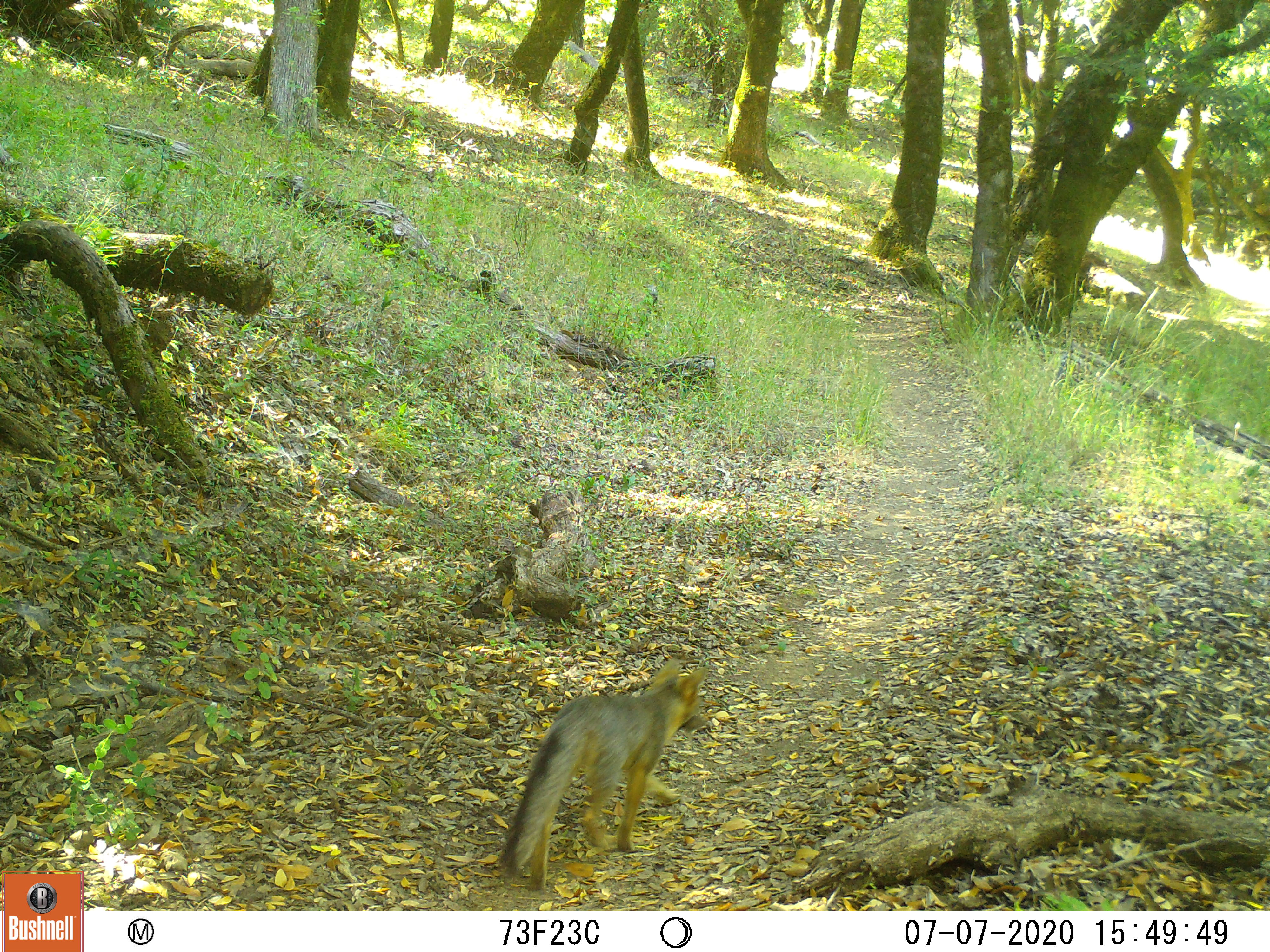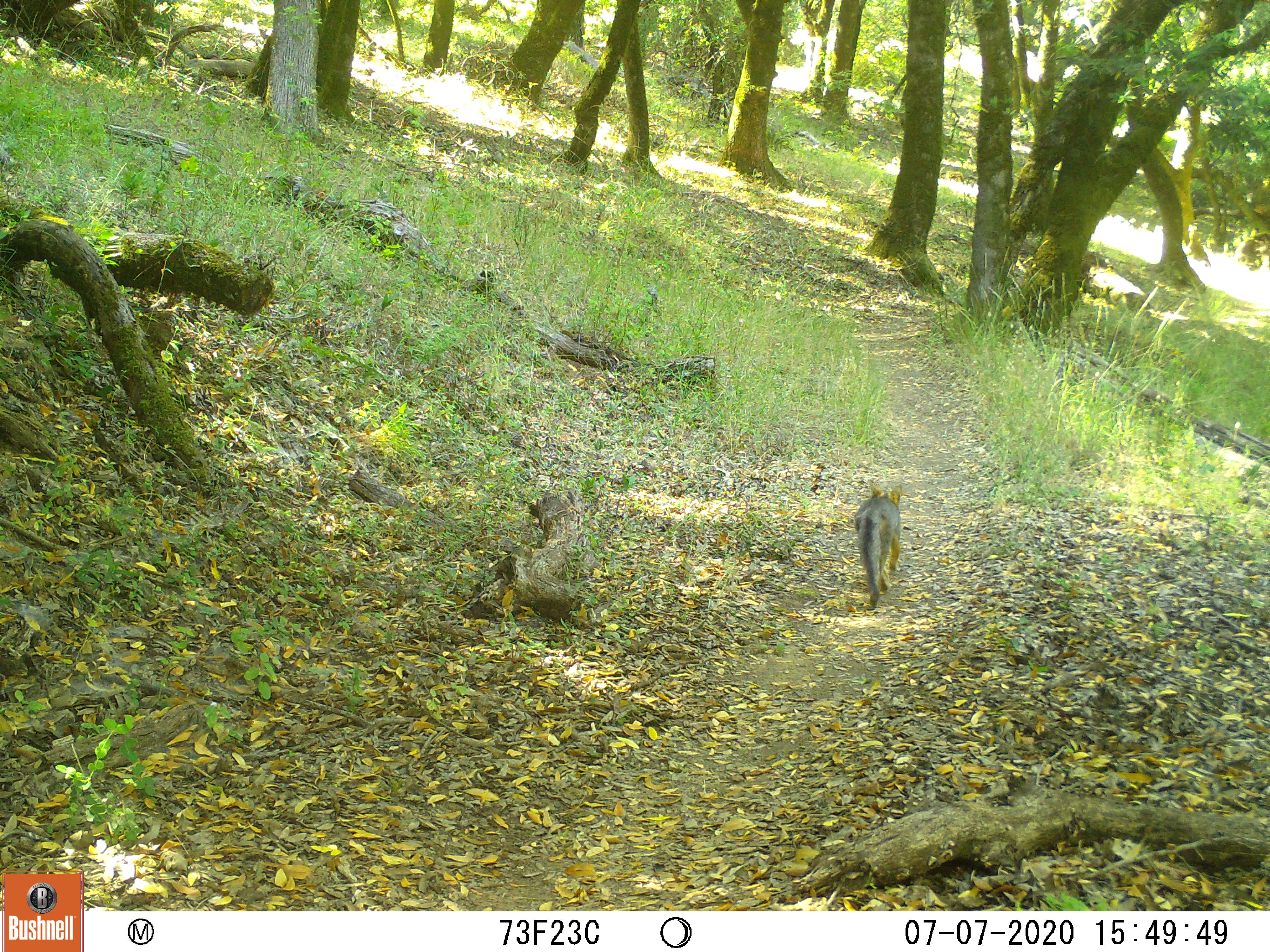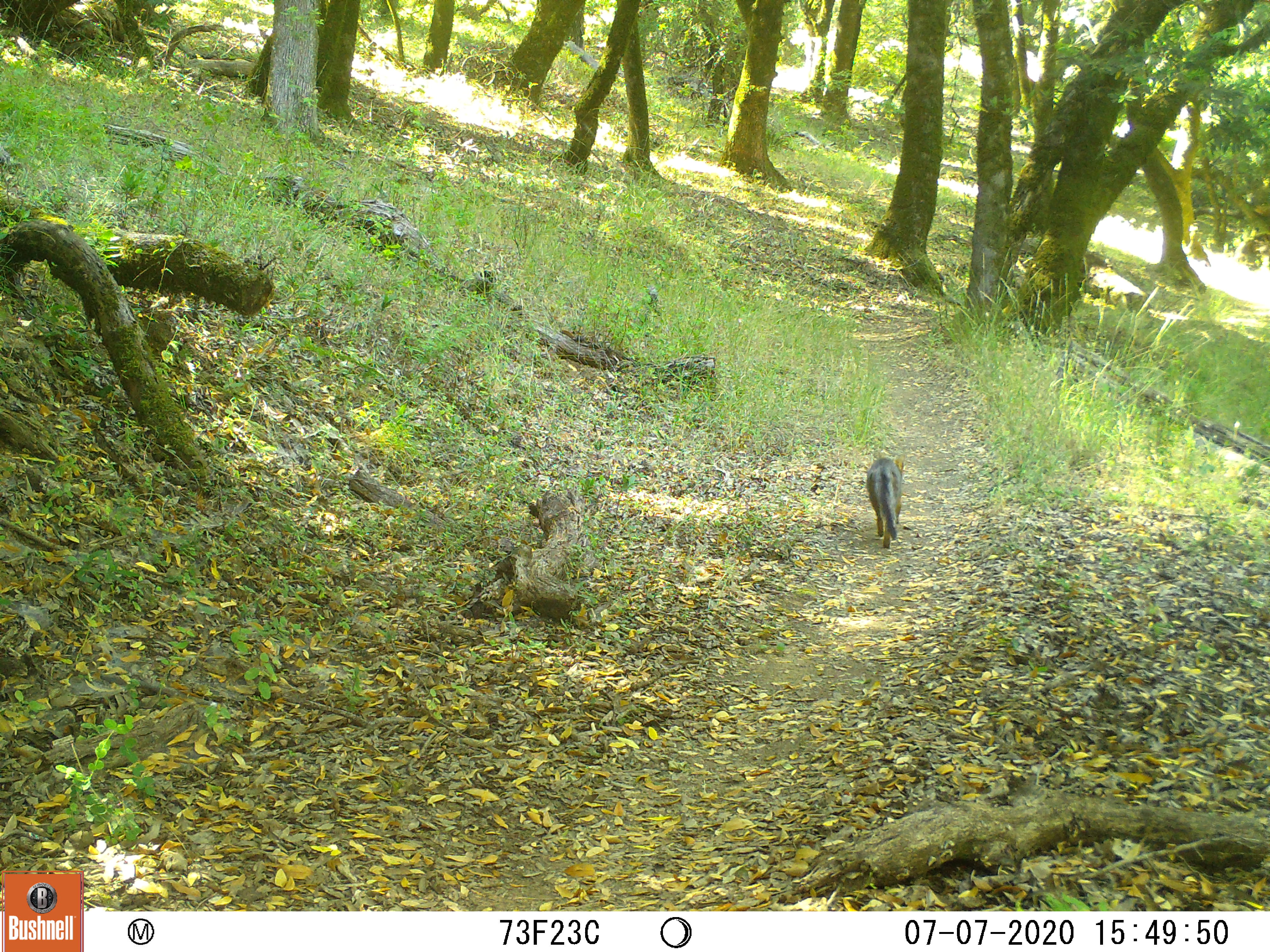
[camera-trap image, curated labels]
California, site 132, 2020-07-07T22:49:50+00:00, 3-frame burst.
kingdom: Animalia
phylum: Chordata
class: Mammalia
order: Carnivora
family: Canidae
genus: Urocyon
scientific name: Urocyon cinereoargenteus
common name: gray fox